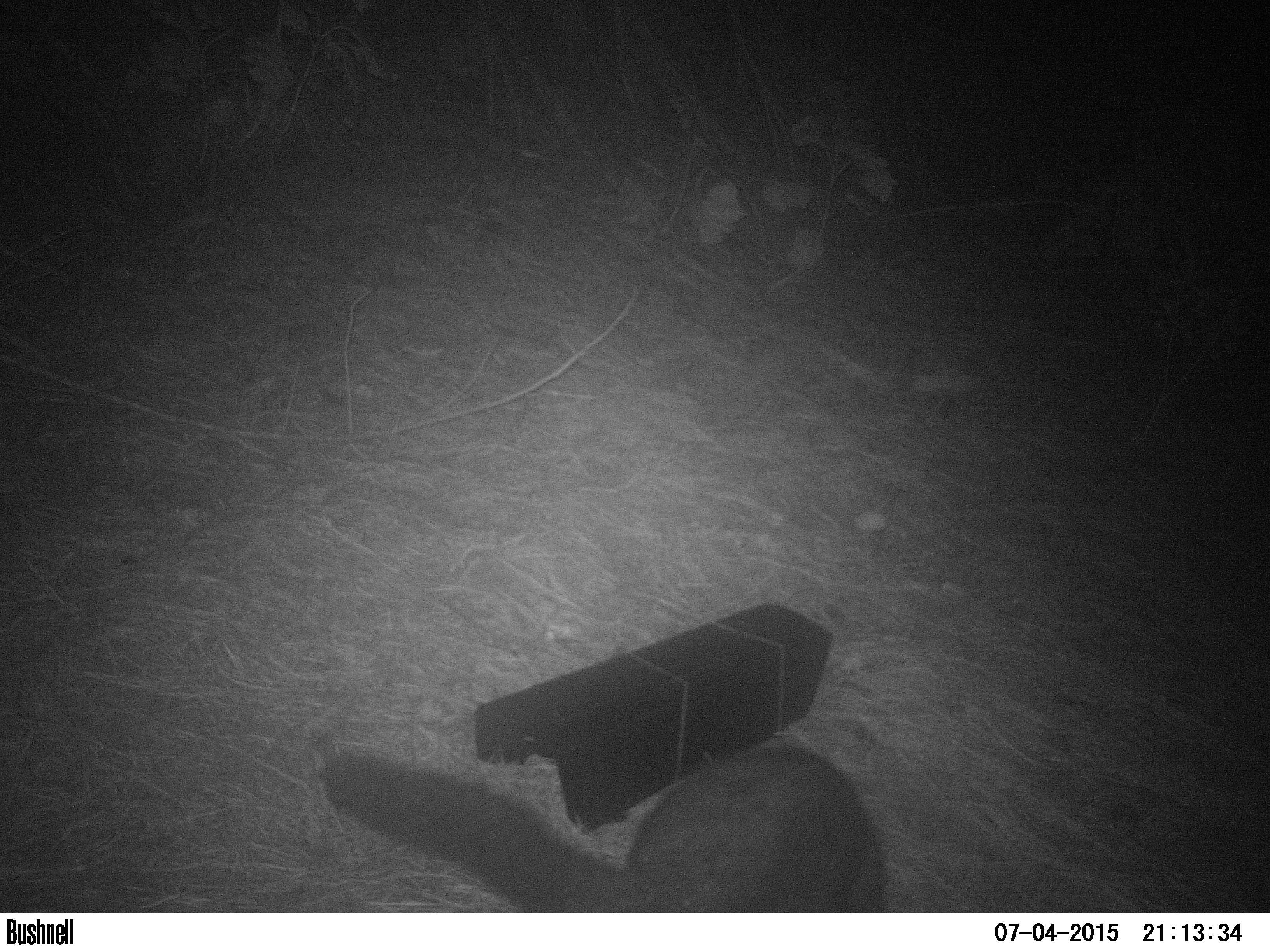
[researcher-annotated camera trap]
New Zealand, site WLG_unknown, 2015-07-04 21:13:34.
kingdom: Animalia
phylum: Chordata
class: Mammalia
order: Diprotodontia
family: Phalangeridae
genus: Trichosurus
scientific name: Trichosurus vulpecula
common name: common brushtail possum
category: possum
Possum (common brushtail possum) (Trichosurus vulpecula).